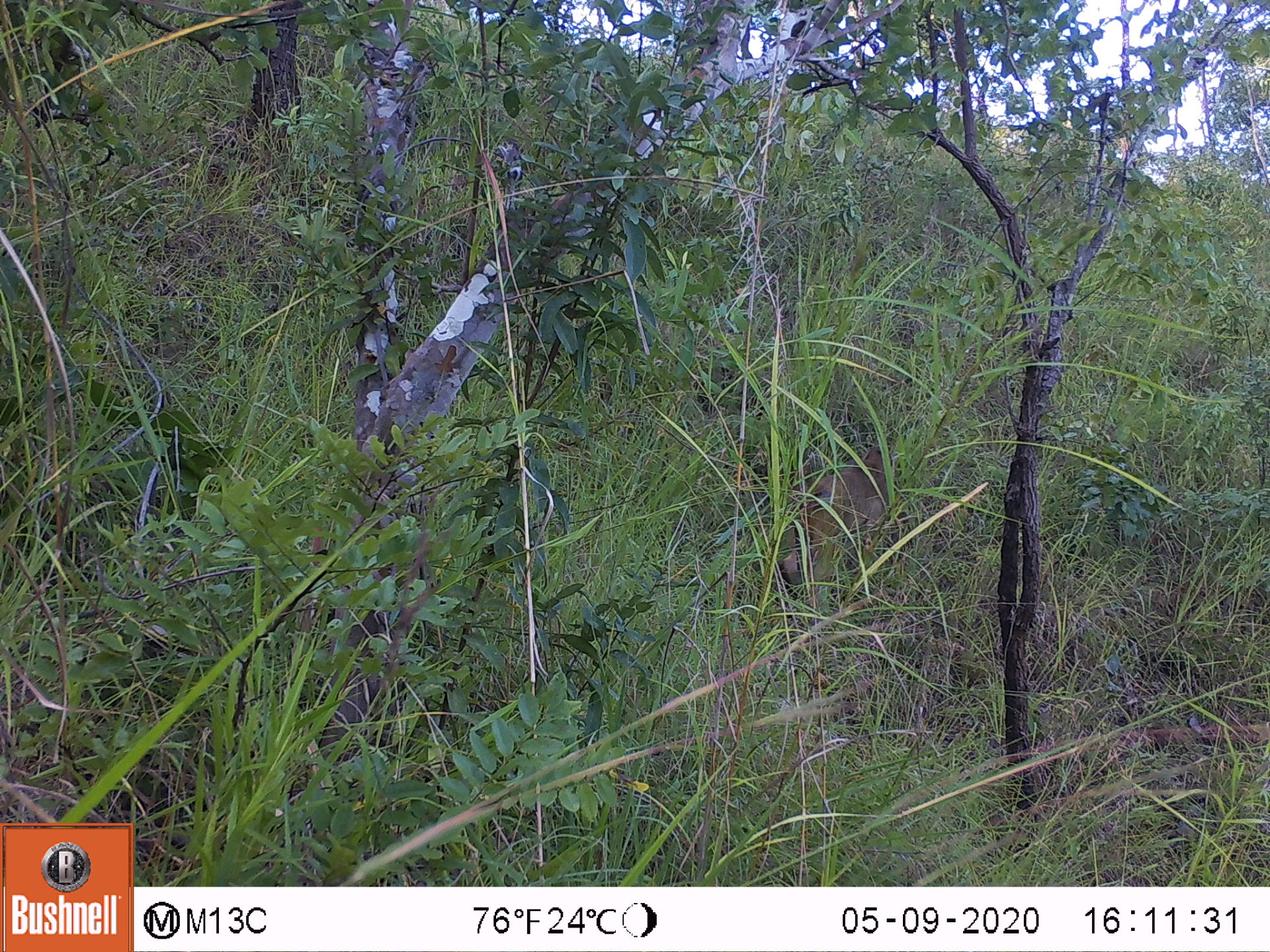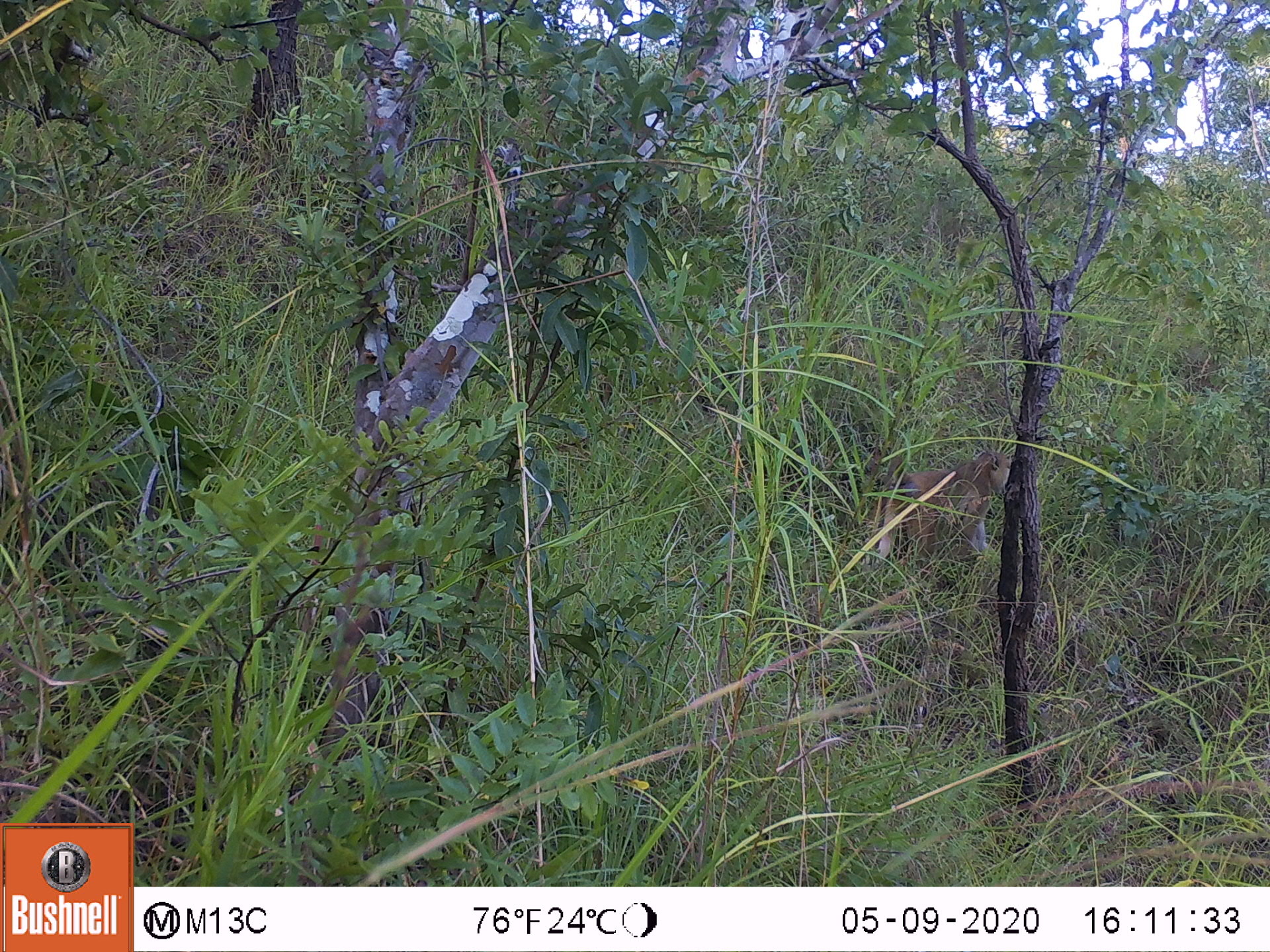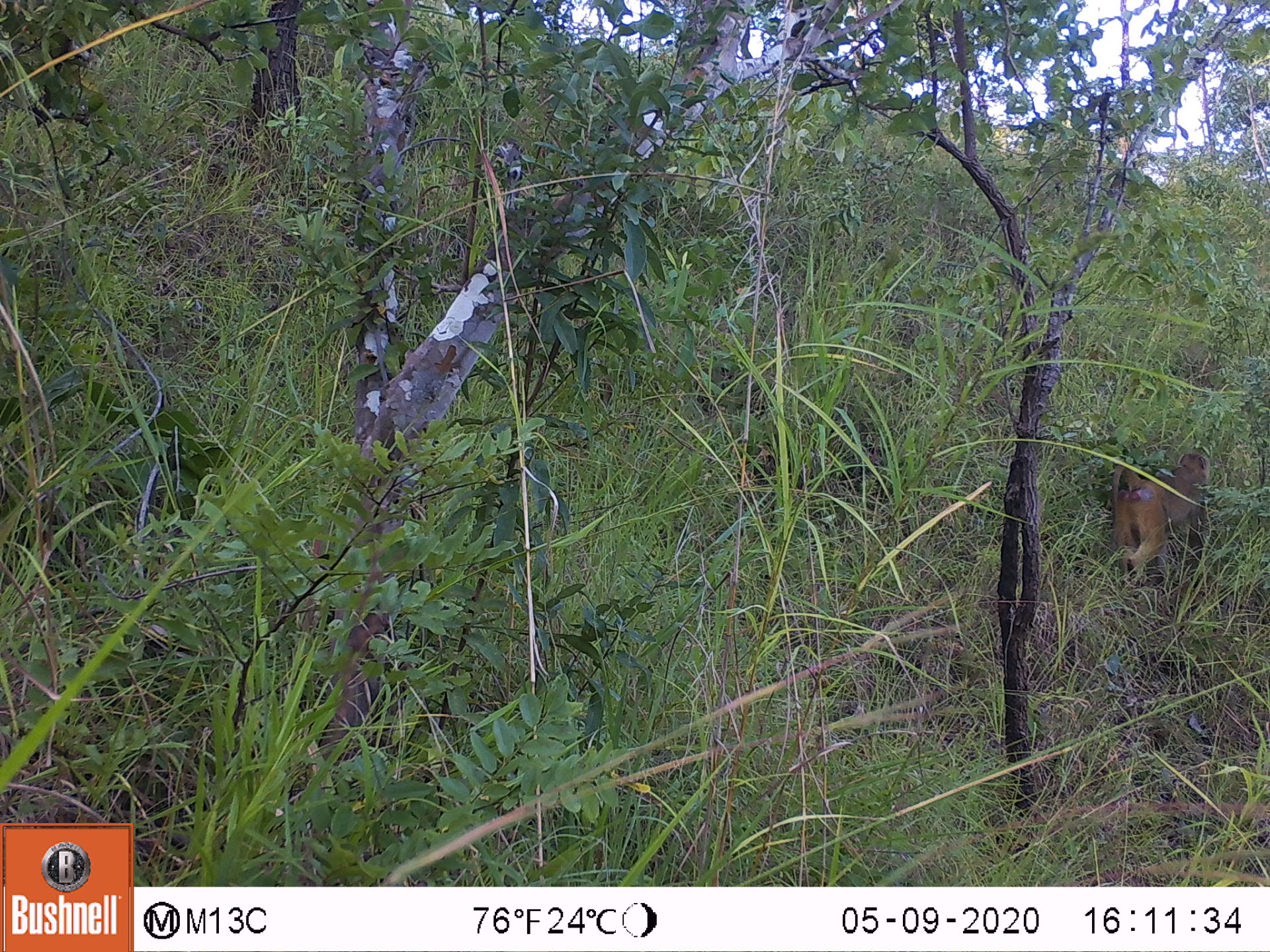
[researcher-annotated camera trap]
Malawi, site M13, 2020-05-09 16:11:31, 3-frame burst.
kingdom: Animalia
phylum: Chordata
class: Mammalia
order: Primates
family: Cercopithecidae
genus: Papio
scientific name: Papio cynocephalus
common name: yellow baboon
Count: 1.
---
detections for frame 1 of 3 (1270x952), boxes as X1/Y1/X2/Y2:
yellow baboon: 783/440/899/588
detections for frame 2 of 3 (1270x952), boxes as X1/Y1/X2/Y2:
yellow baboon: 864/440/1017/568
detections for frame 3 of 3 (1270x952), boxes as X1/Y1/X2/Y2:
yellow baboon: 1110/452/1212/576